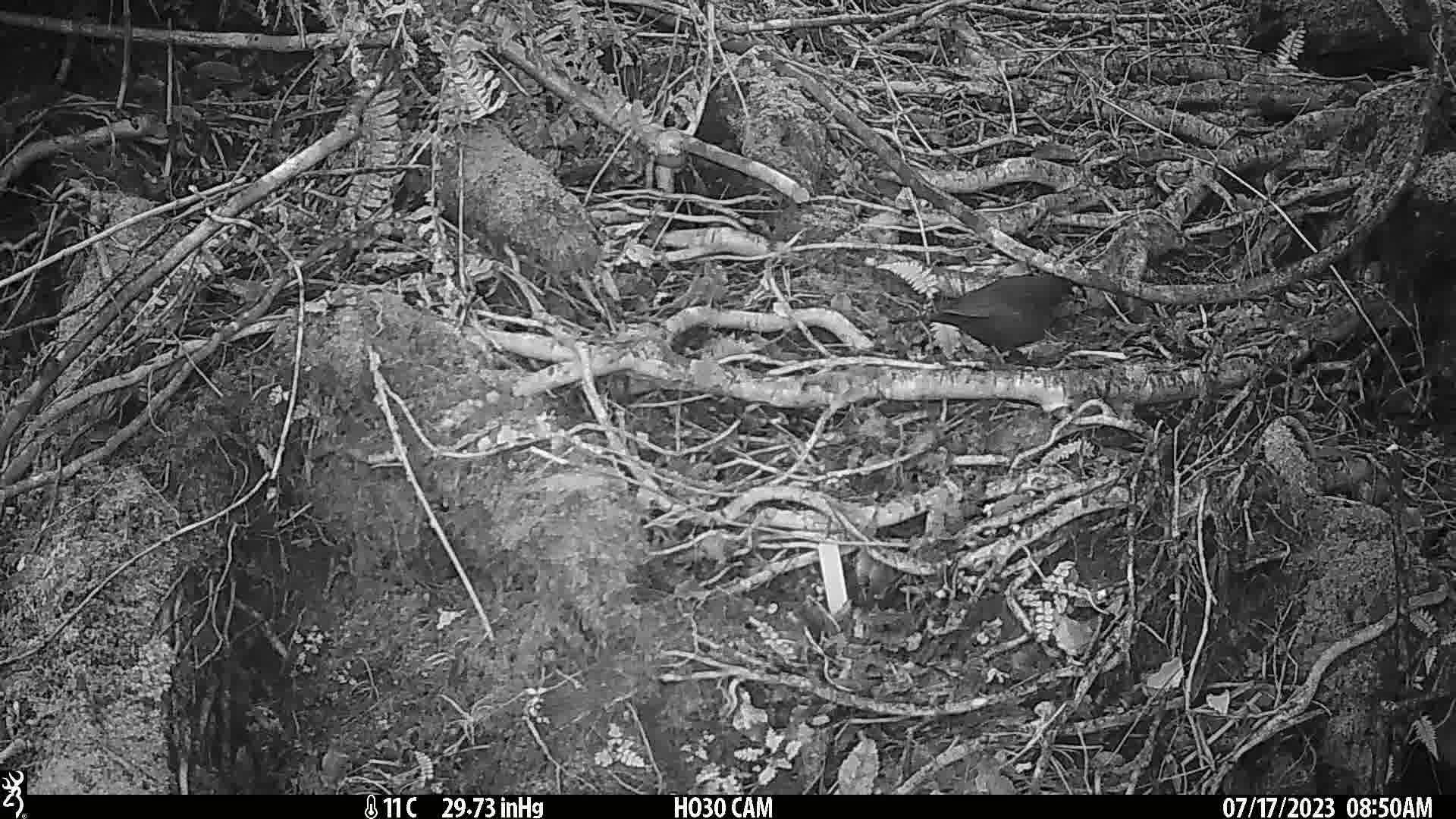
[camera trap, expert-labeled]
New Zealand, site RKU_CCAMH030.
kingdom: Animalia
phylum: Chordata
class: Aves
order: Passeriformes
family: Turdidae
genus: Turdus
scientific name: Turdus merula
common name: eurasian blackbird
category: blackbird